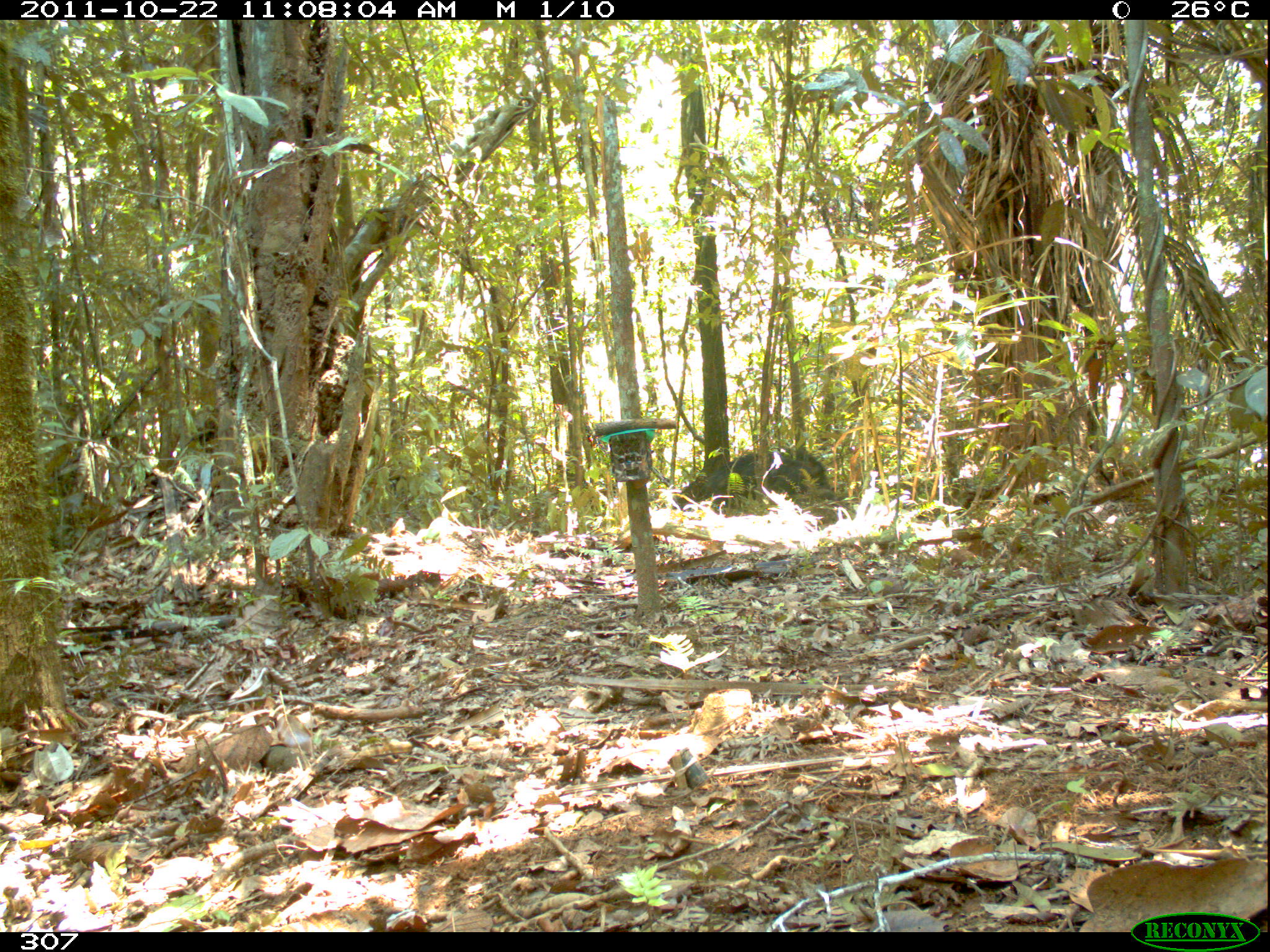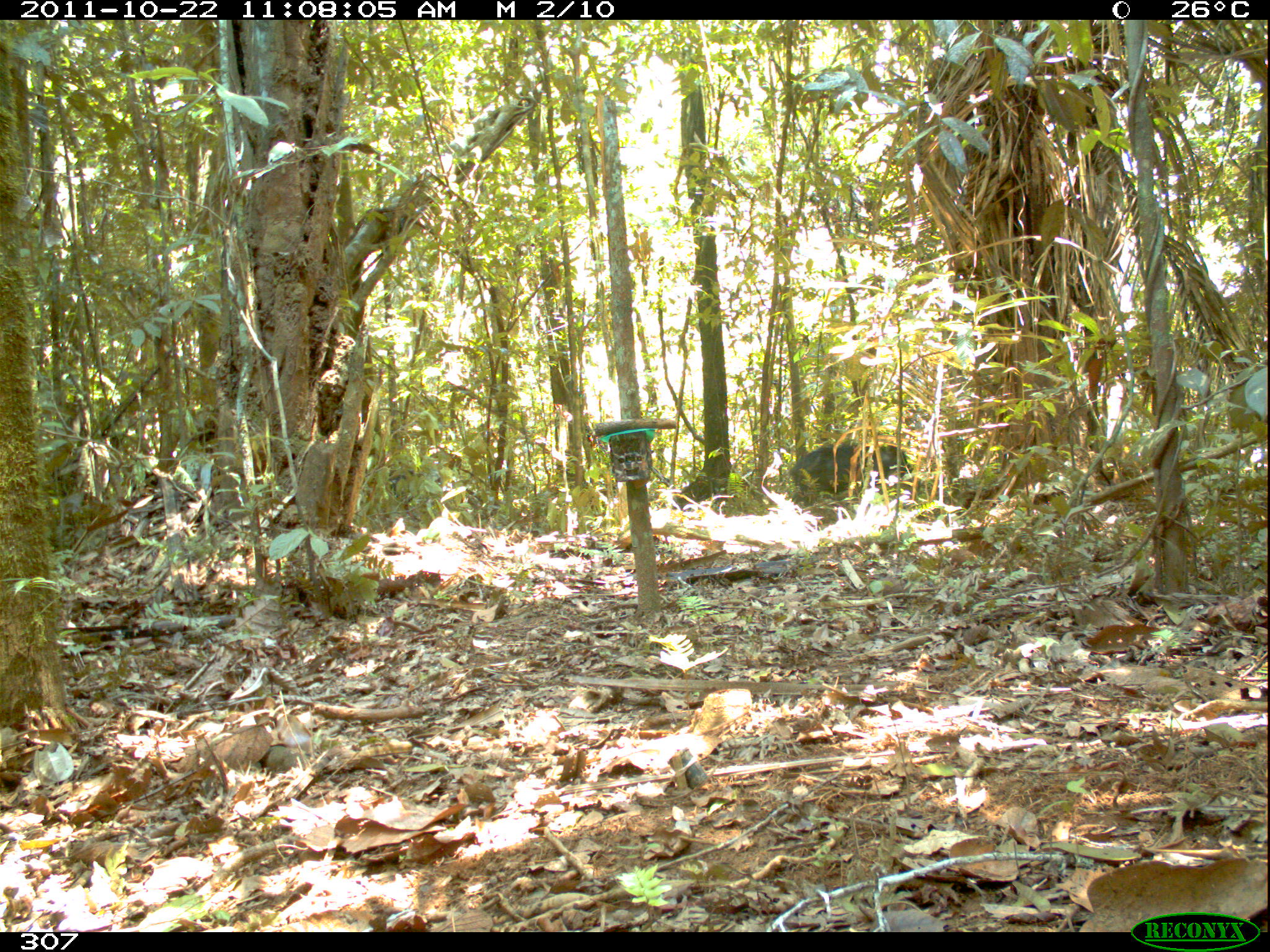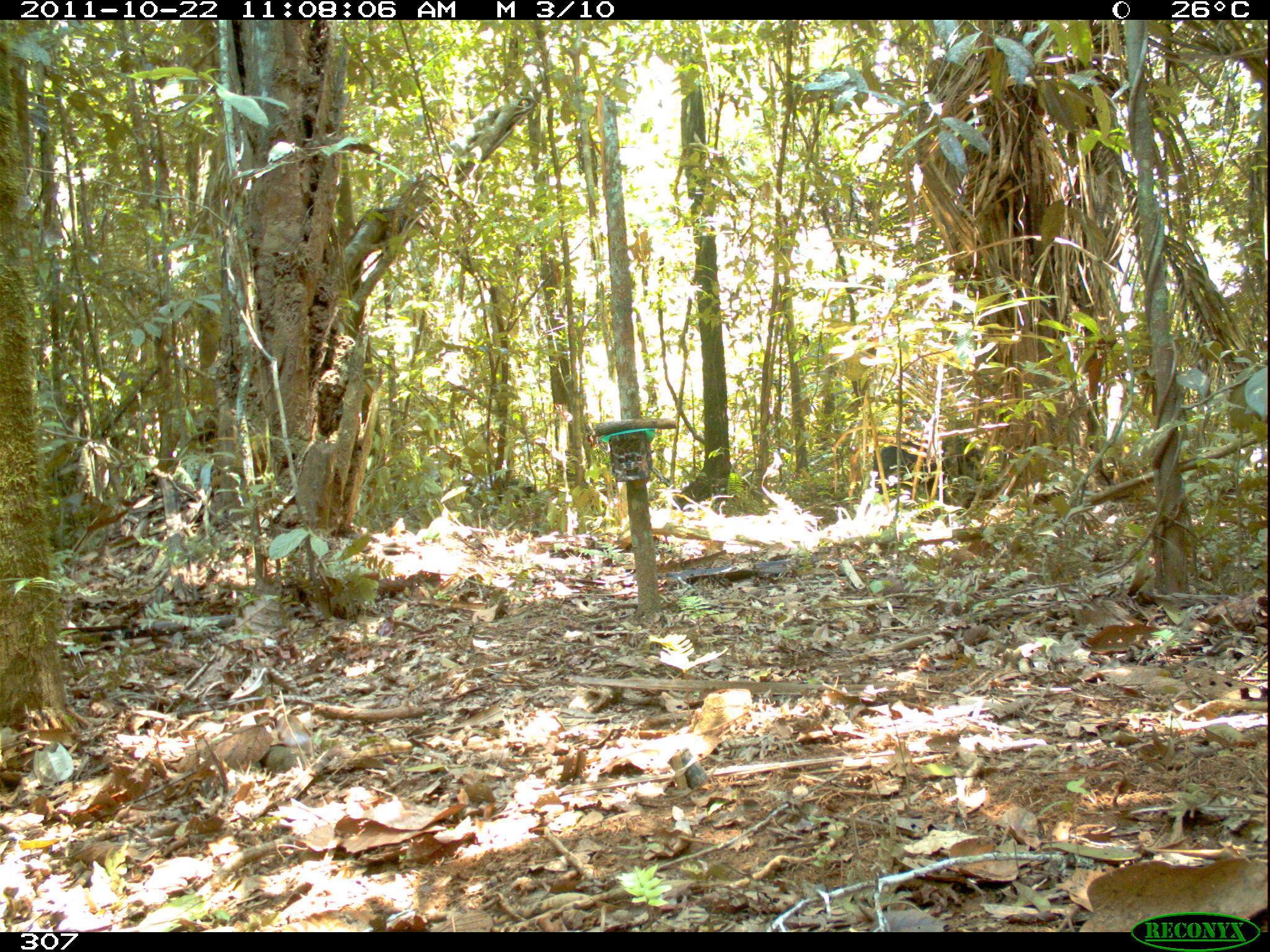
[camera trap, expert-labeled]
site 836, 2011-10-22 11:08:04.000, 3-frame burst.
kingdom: Animalia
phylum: Chordata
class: Mammalia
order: Artiodactyla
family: Tayassuidae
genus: Tayassu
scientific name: Tayassu pecari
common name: white-lipped peccary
Tayassu pecari (white-lipped peccary).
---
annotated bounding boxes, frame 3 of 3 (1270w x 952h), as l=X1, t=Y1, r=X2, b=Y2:
tayassu pecari: l=872, t=434, r=984, b=494; l=469, t=473, r=537, b=503